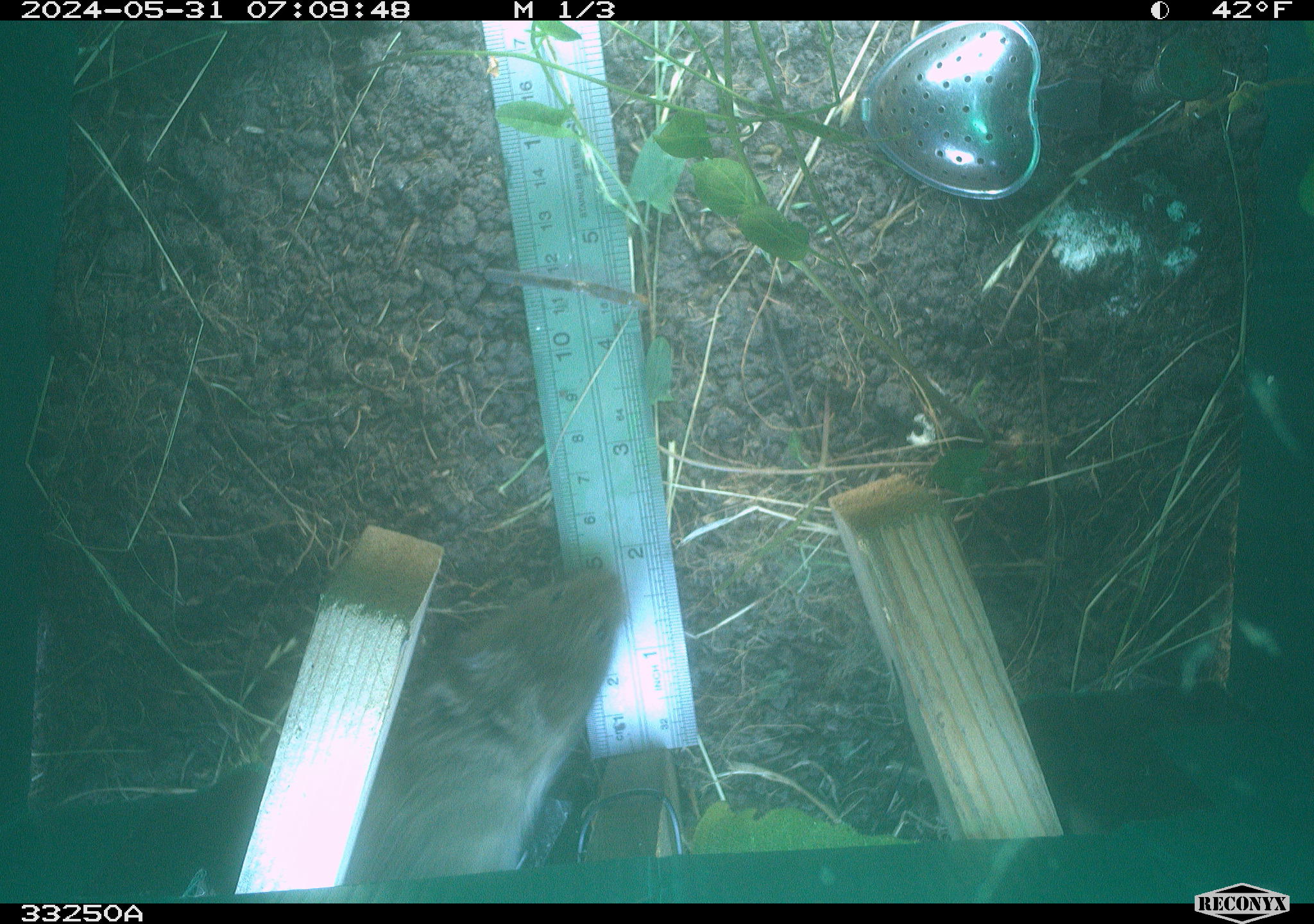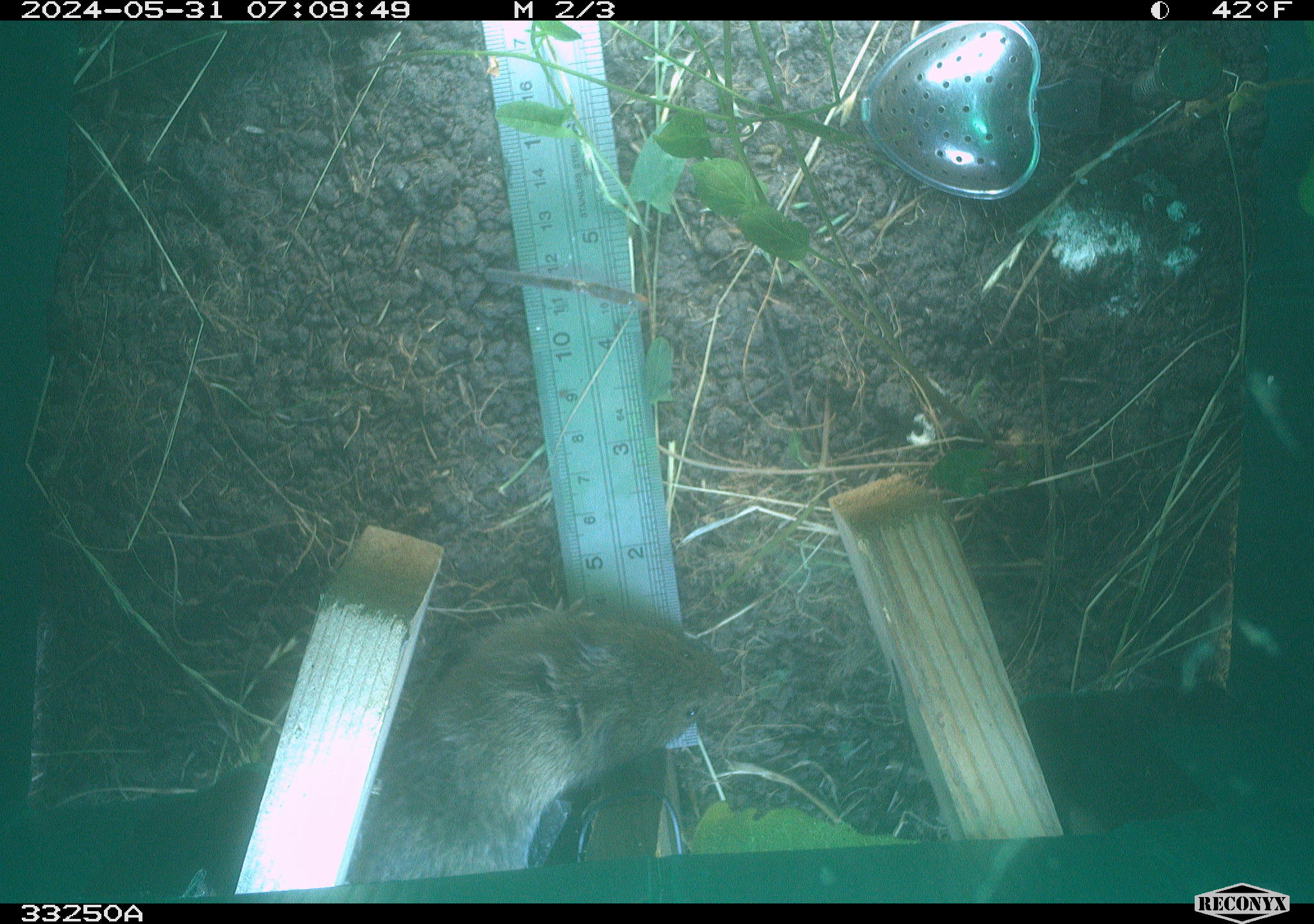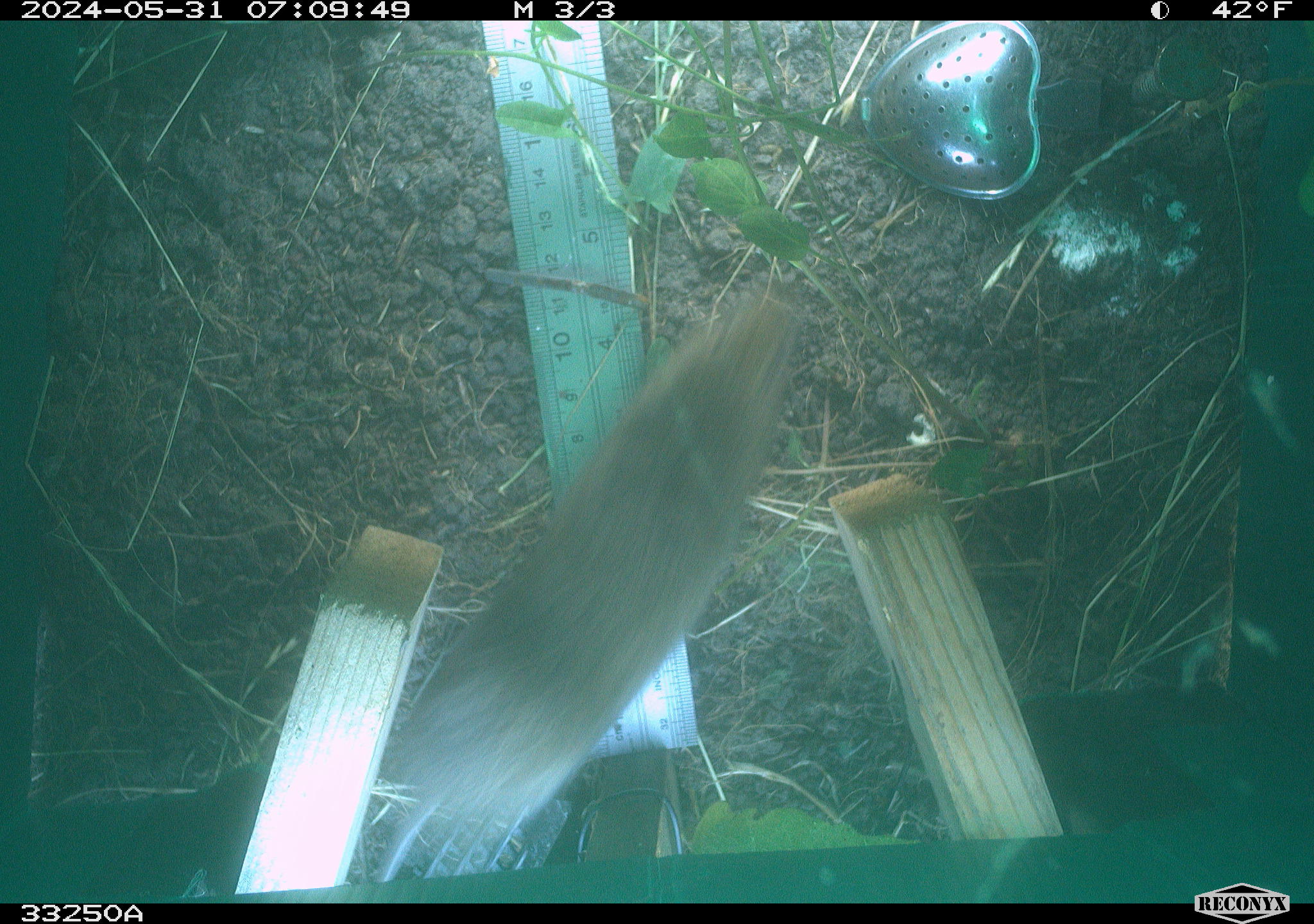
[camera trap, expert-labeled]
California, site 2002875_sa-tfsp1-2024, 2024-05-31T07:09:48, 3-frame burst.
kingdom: Animalia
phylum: Chordata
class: Mammalia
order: Rodentia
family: Cricetidae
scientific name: Arvicolinae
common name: voles, lemmings, and muskrats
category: arvicolinae subfamily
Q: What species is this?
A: Arvicolinae subfamily (voles, lemmings, and muskrats) (Arvicolinae).